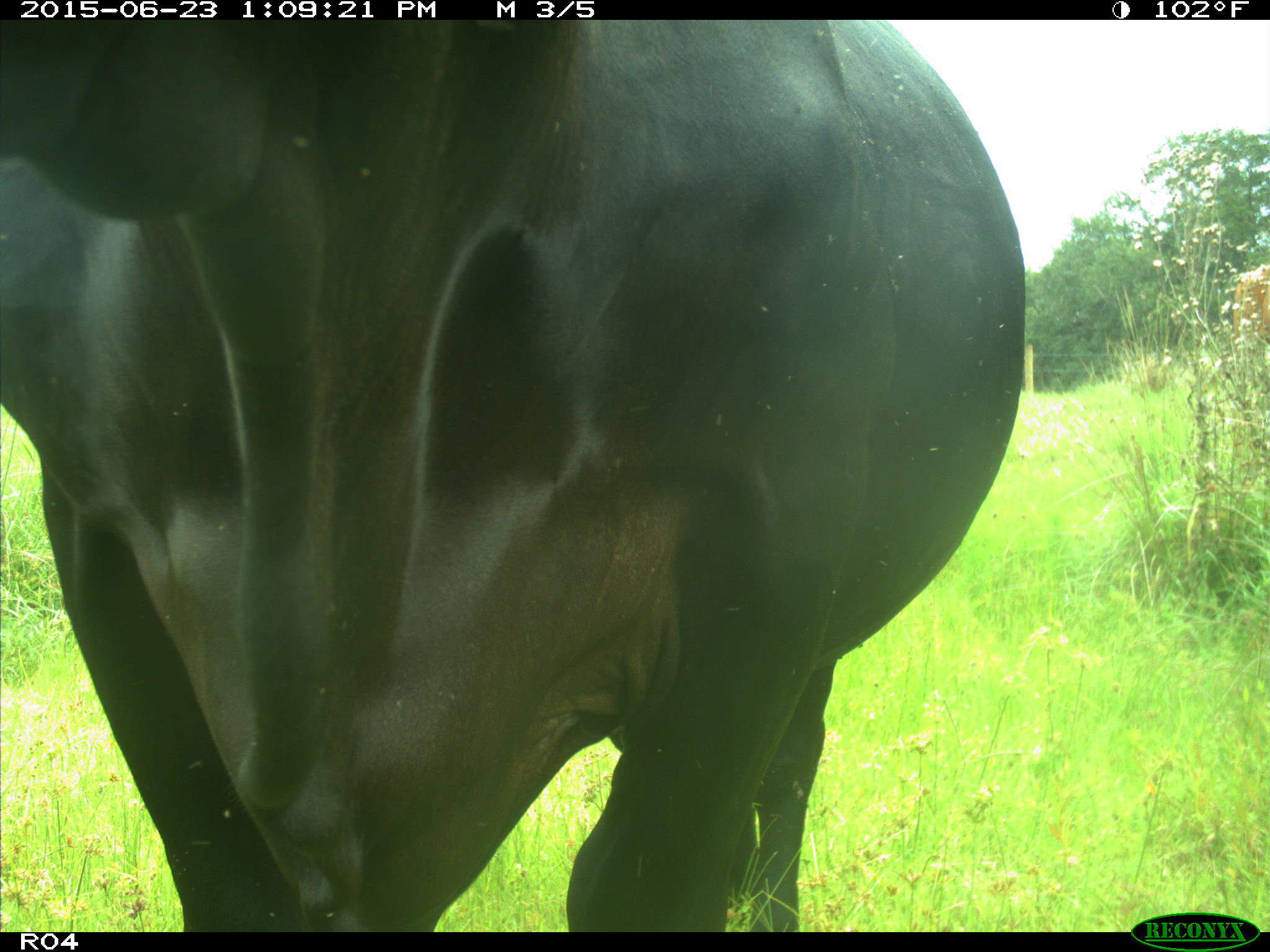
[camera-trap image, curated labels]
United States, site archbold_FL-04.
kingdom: Animalia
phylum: Chordata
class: Mammalia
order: Artiodactyla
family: Bovidae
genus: Bos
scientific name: Bos taurus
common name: domestic cow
Bos taurus (domestic cow).